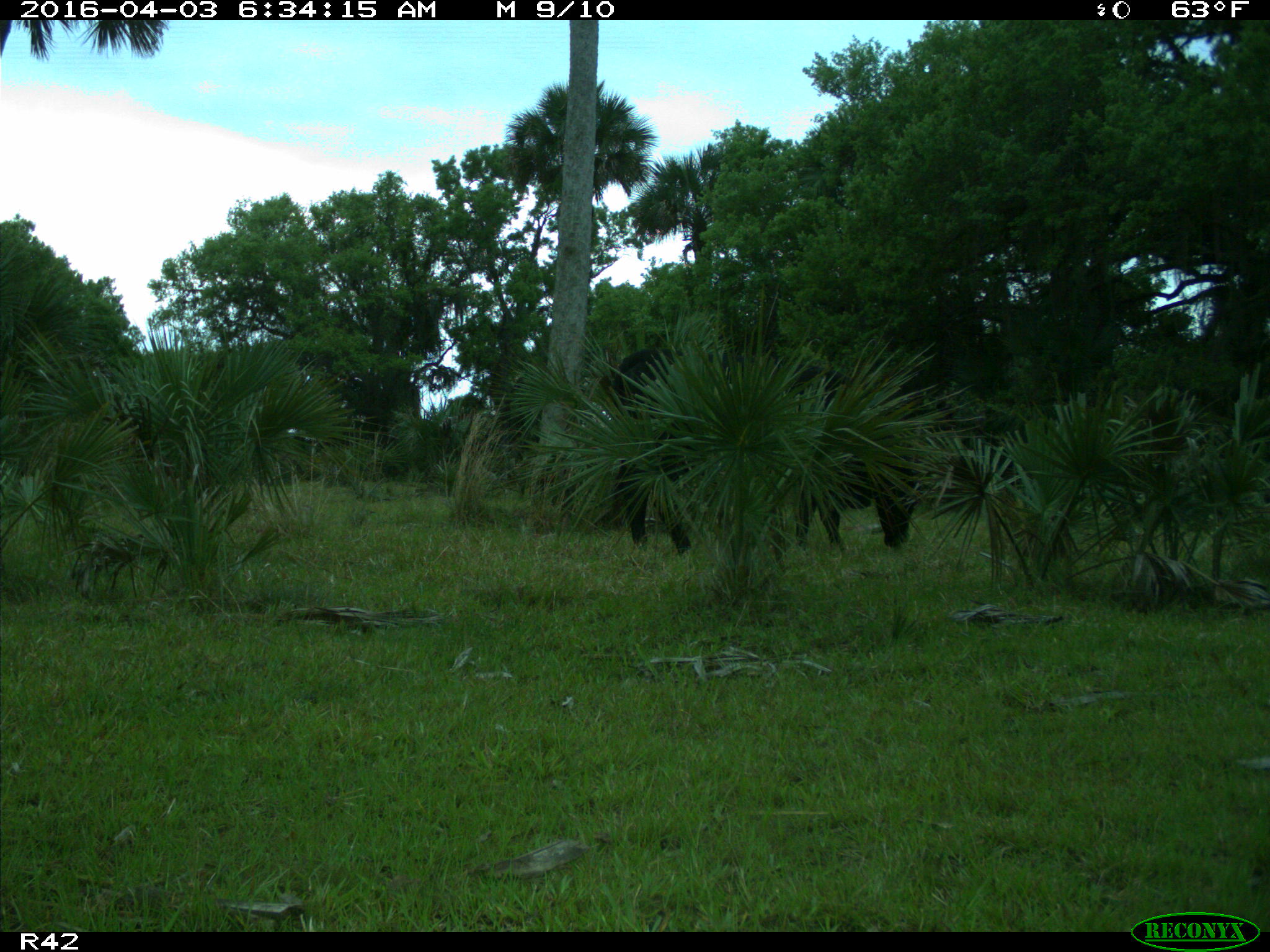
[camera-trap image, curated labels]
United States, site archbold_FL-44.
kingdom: Animalia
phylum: Chordata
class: Mammalia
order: Artiodactyla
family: Bovidae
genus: Bos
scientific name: Bos taurus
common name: domestic cow